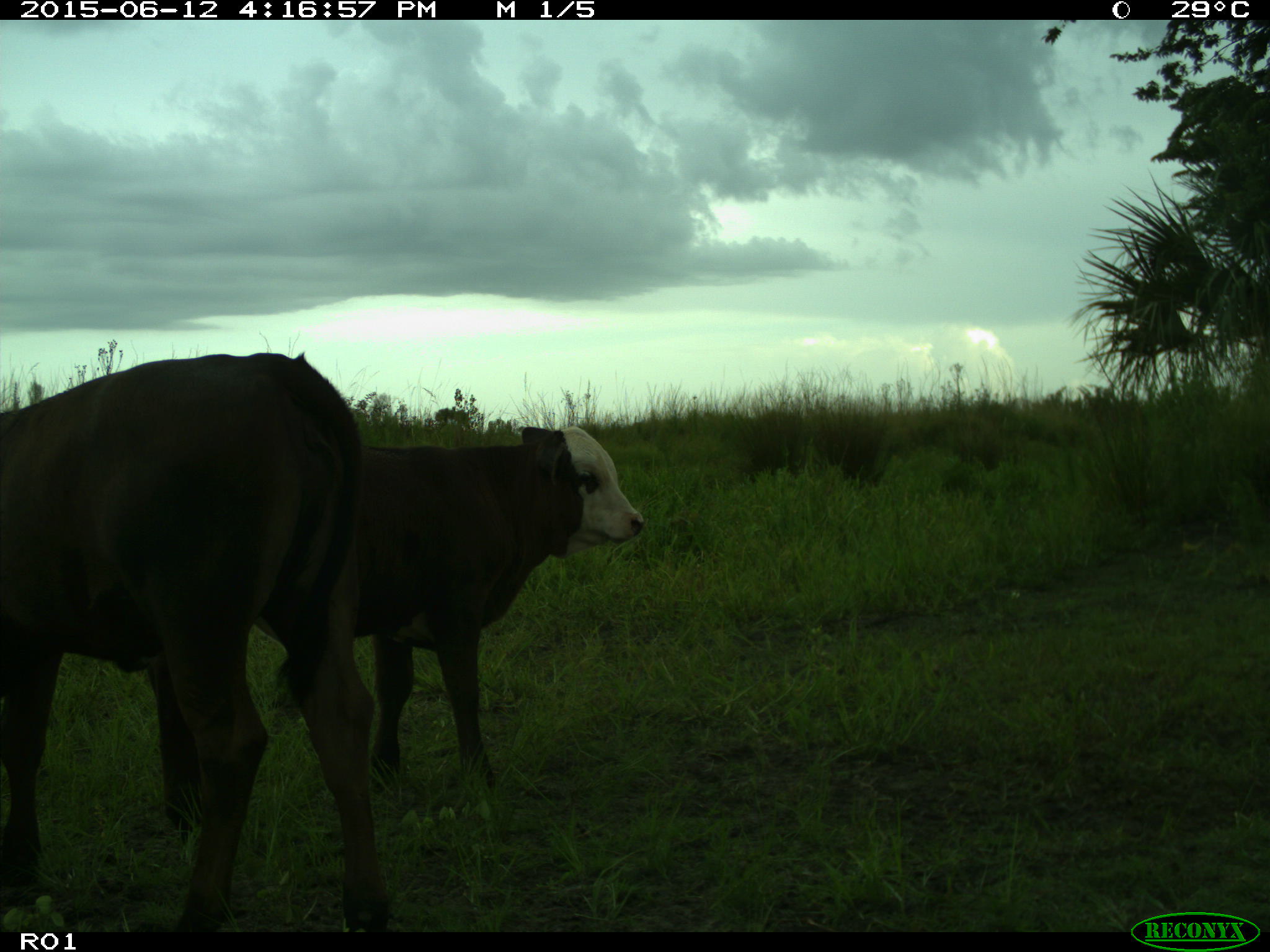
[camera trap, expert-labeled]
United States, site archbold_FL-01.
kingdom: Animalia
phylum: Chordata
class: Mammalia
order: Artiodactyla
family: Bovidae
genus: Bos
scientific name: Bos taurus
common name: domestic cow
Bos taurus (domestic cow).